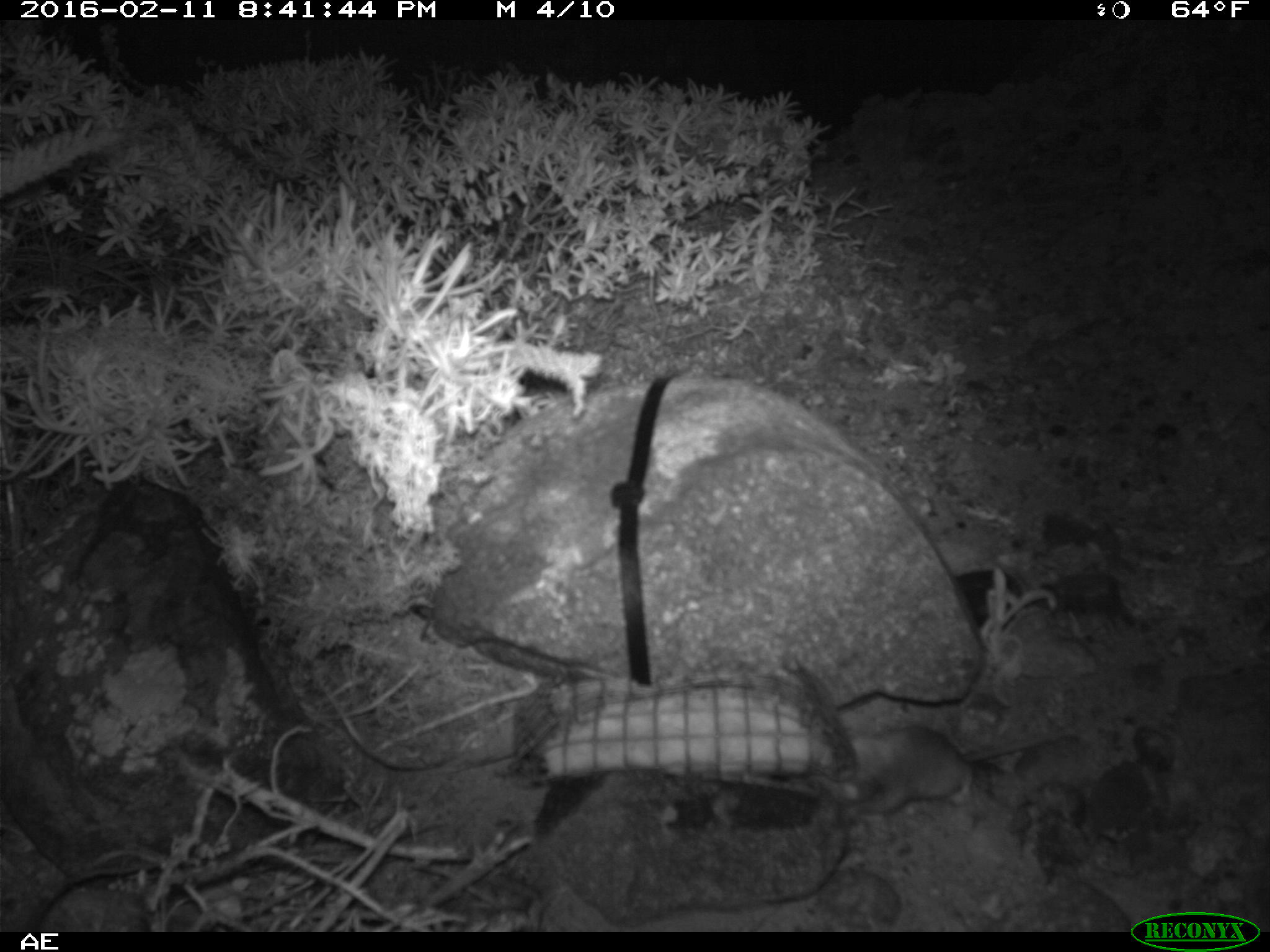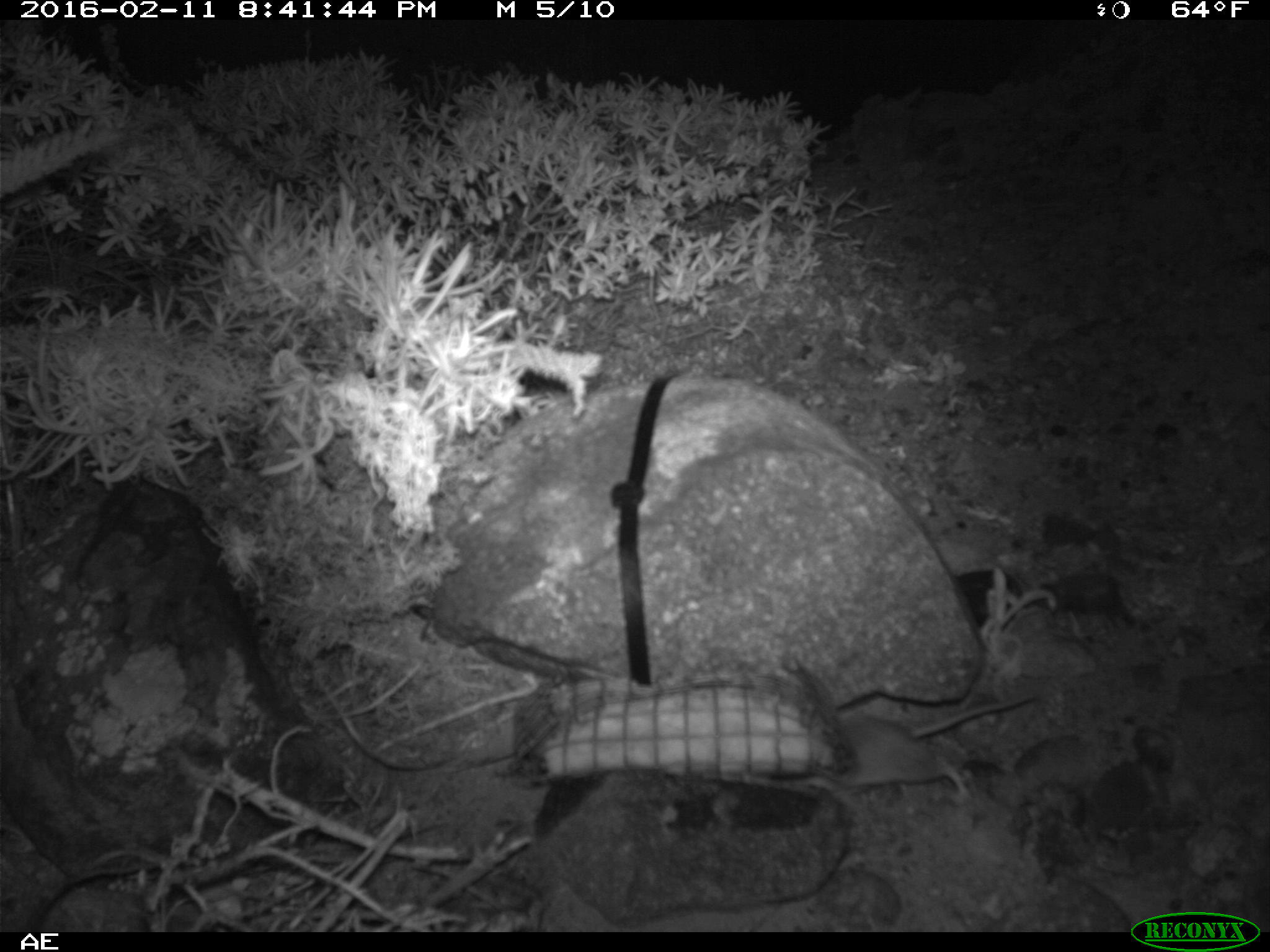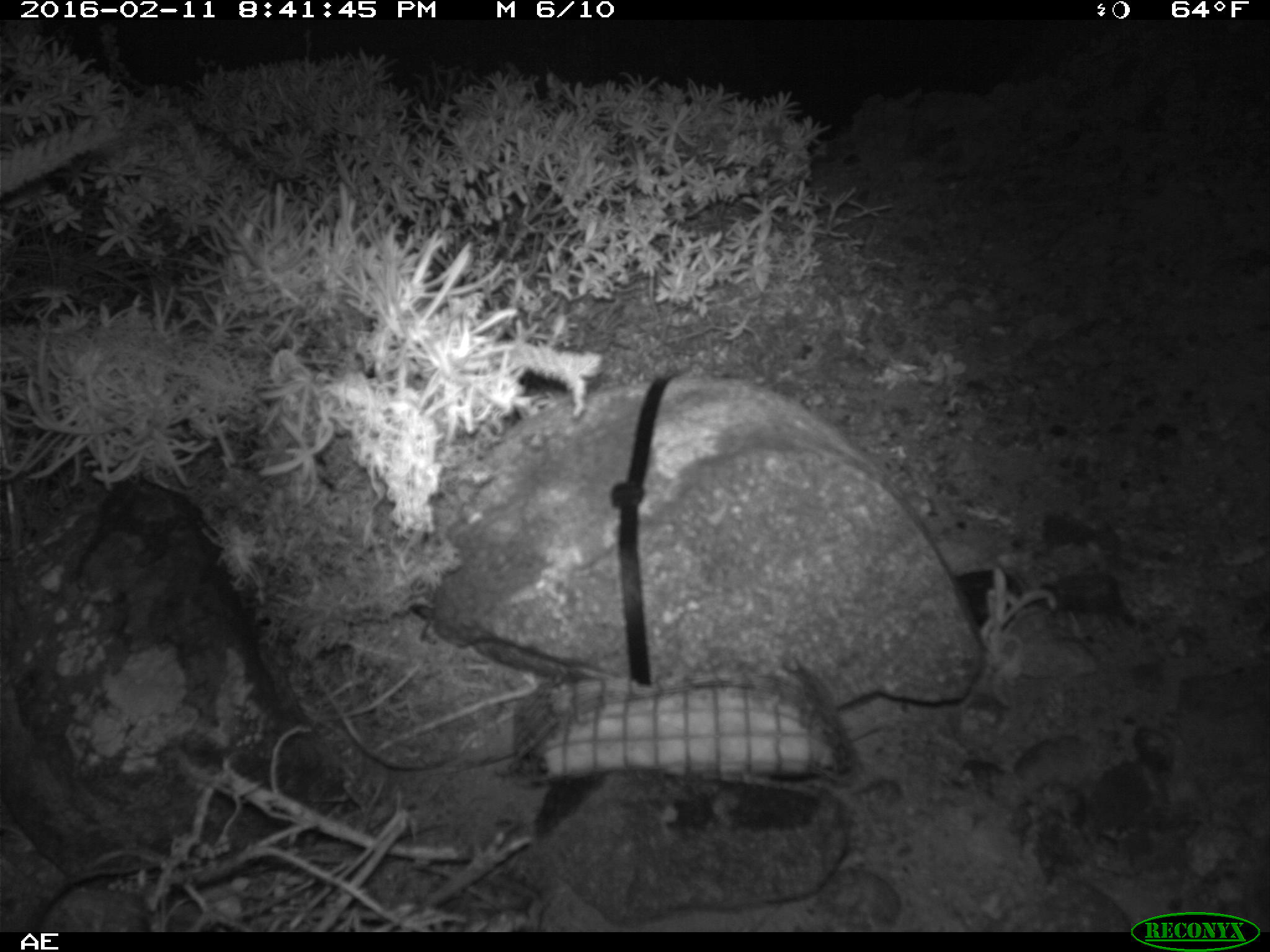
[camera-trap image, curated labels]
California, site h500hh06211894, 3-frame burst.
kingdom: Animalia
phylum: Chordata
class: Mammalia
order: Rodentia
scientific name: Rodentia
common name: rodent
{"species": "rodent (Rodentia)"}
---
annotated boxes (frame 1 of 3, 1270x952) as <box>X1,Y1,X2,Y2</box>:
rodent: <box>830,724,972,809</box>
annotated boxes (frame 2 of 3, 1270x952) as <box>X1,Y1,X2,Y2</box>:
rodent: <box>819,687,1040,799</box>